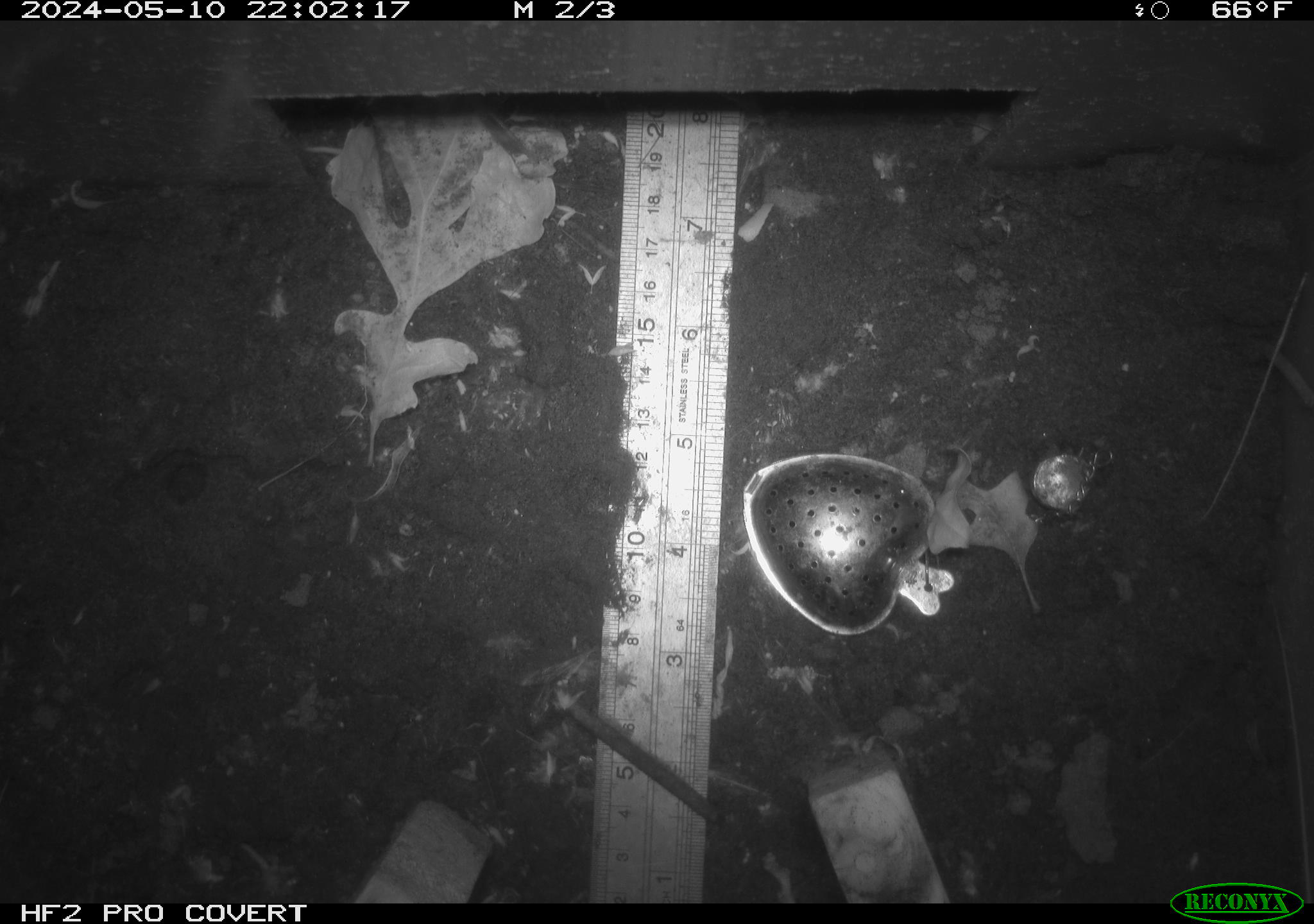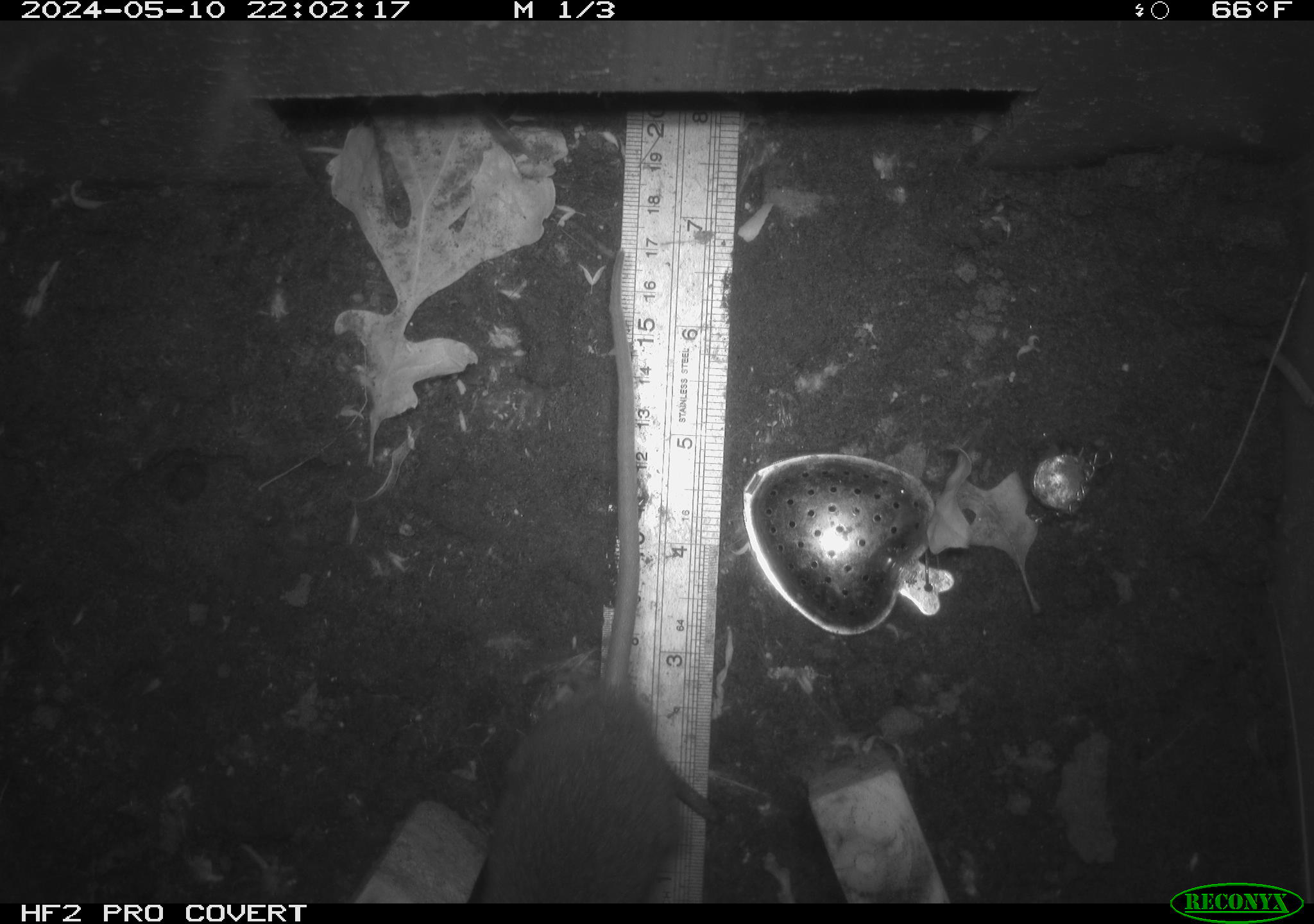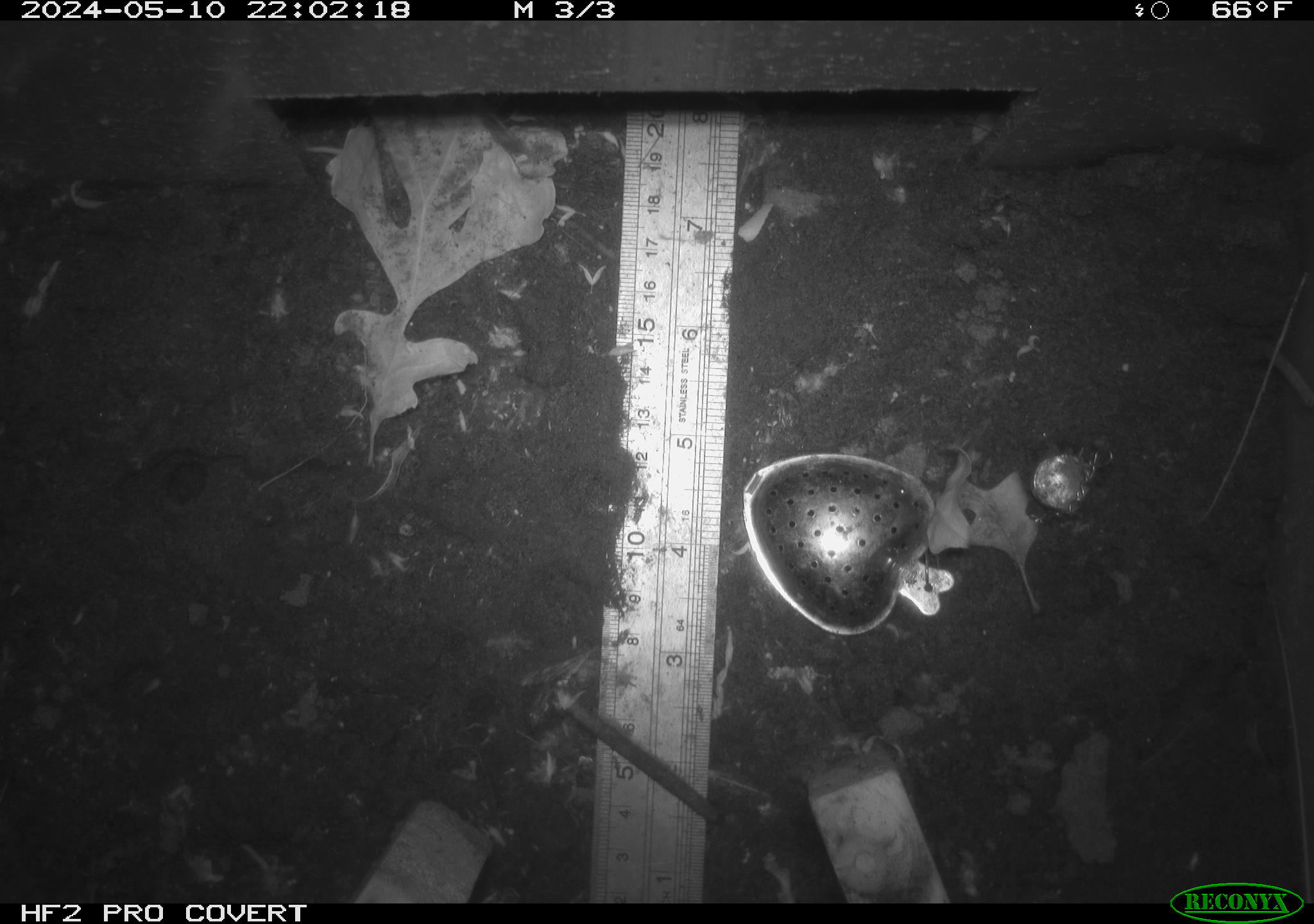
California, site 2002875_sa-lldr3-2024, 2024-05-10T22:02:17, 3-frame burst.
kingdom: Animalia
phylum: Chordata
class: Mammalia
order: Rodentia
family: Muridae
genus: Rattus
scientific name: Rattus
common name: rat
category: rattus species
Rattus species (rat) (Rattus).